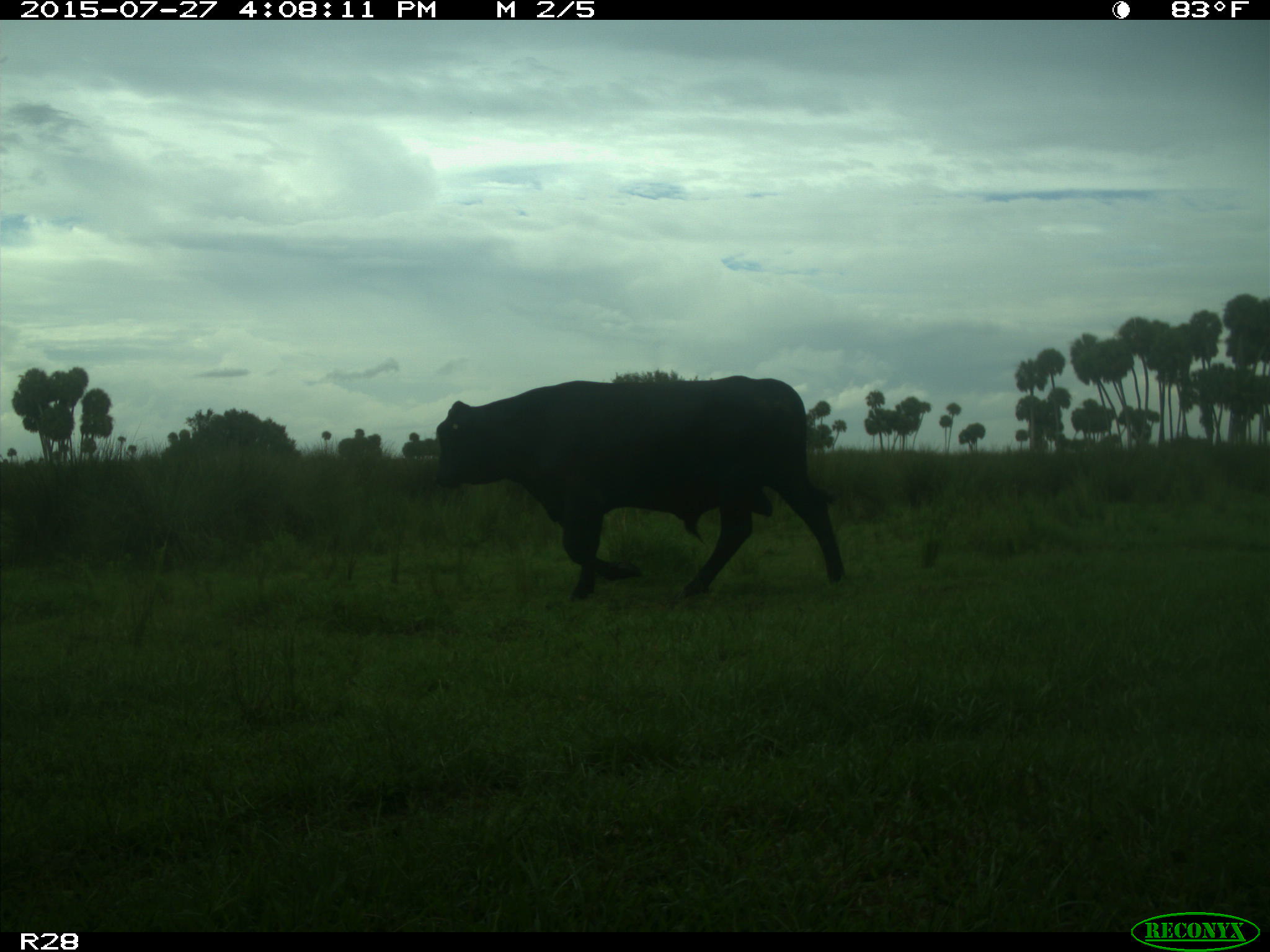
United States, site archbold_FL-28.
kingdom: Animalia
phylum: Chordata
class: Mammalia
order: Artiodactyla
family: Bovidae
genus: Bos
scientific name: Bos taurus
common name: domestic cow